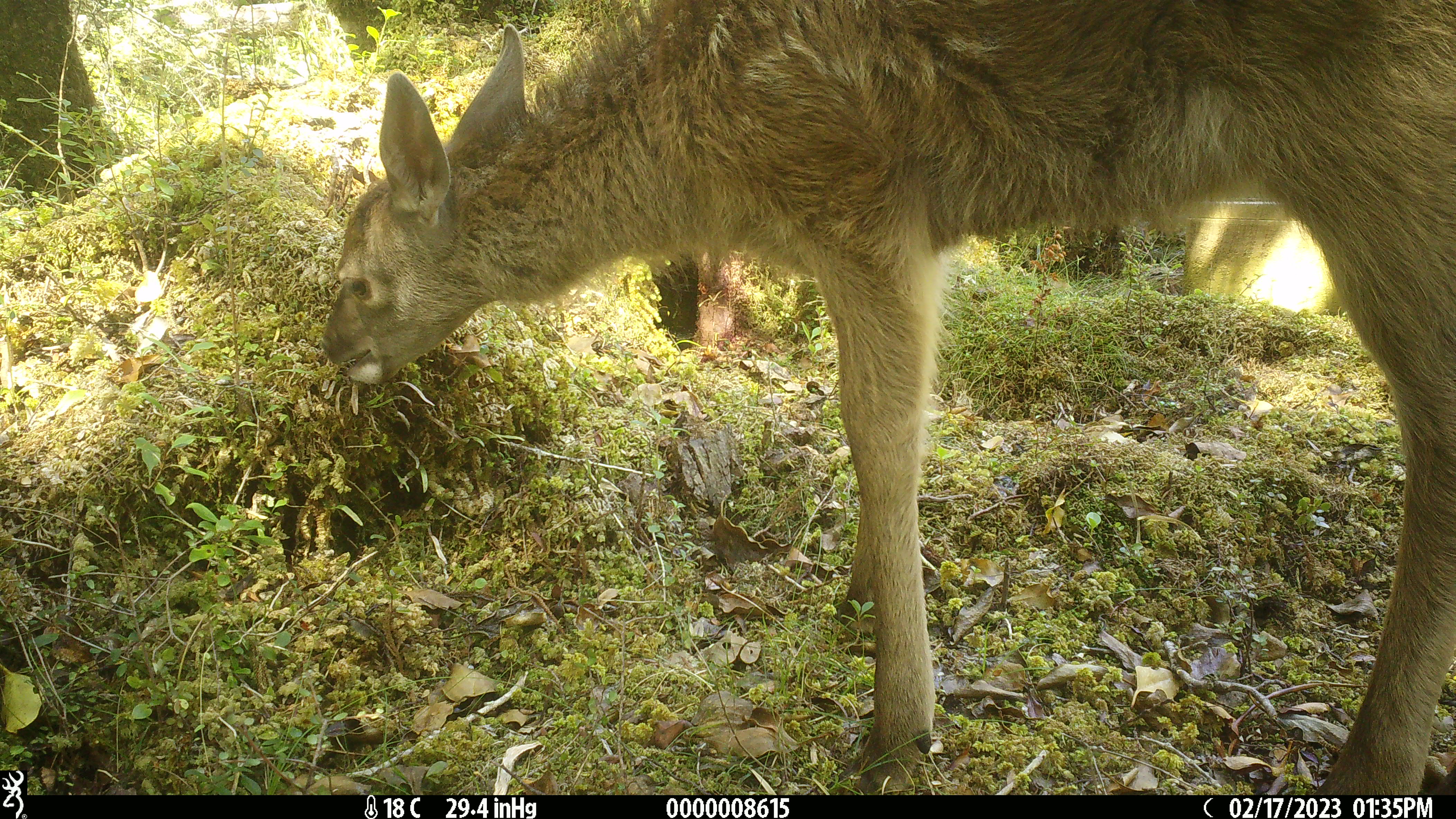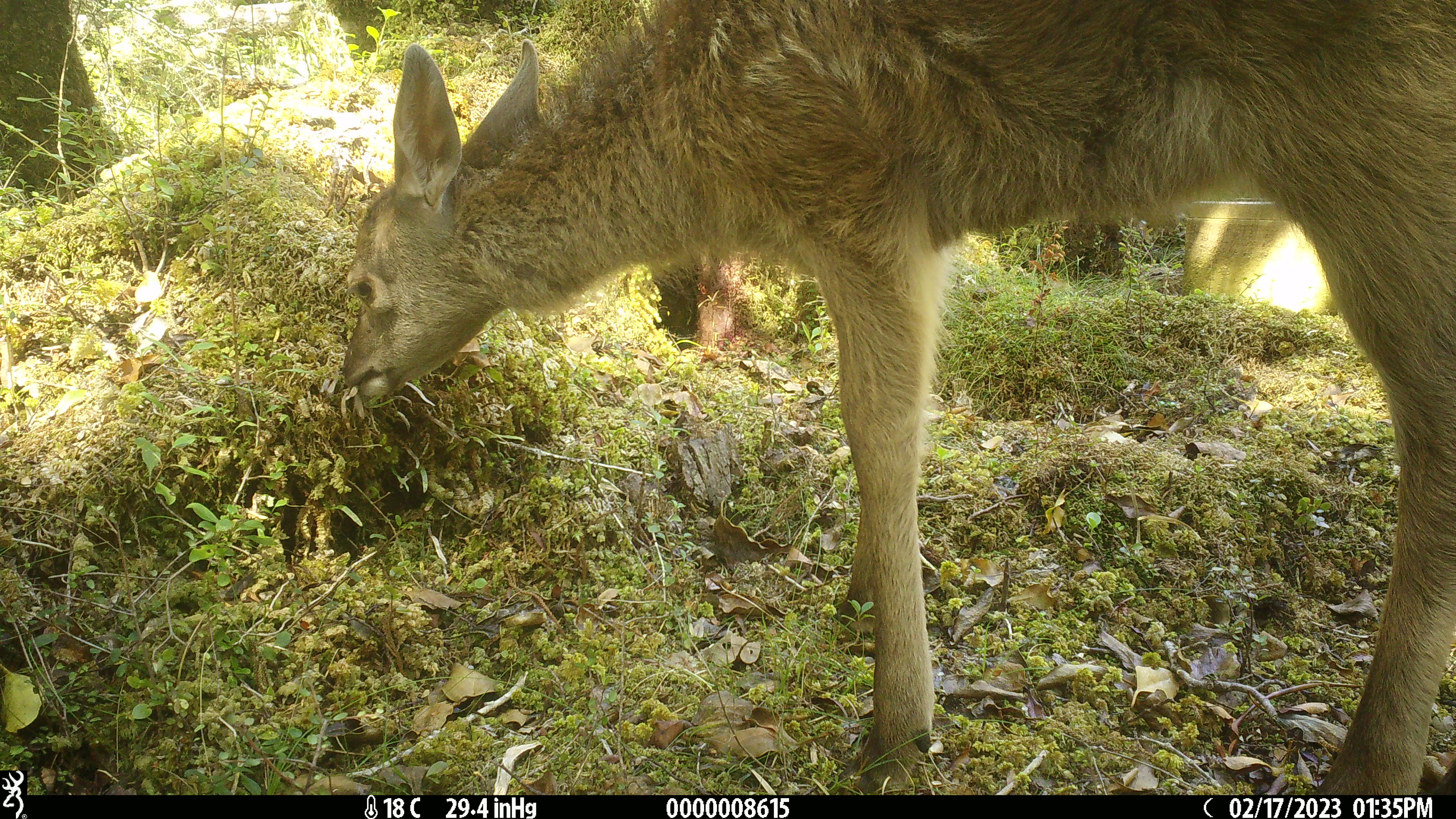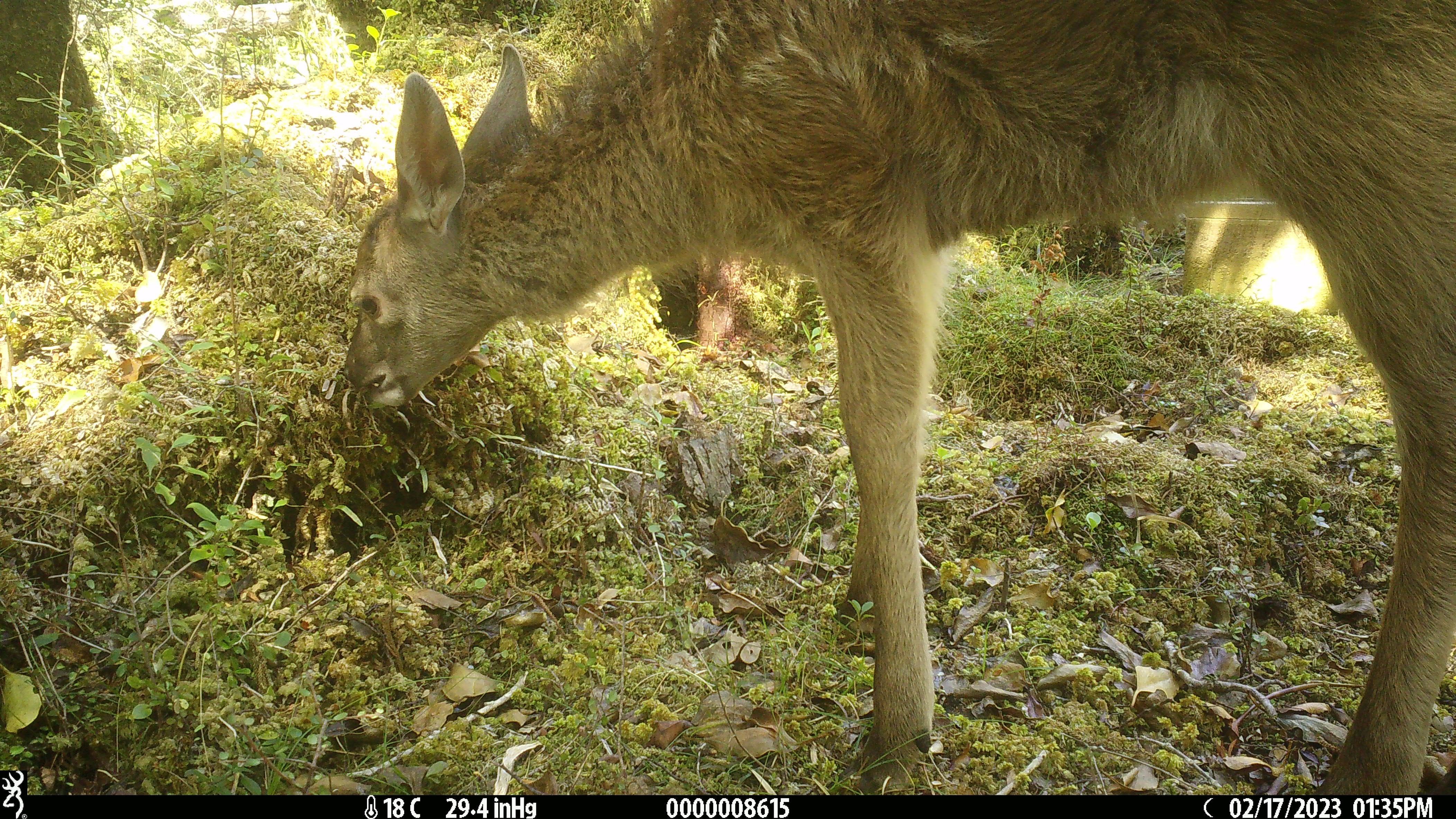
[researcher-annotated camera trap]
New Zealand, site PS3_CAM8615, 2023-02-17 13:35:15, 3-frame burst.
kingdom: Animalia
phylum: Chordata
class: Mammalia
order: Artiodactyla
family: Cervidae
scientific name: Cervidae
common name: deer